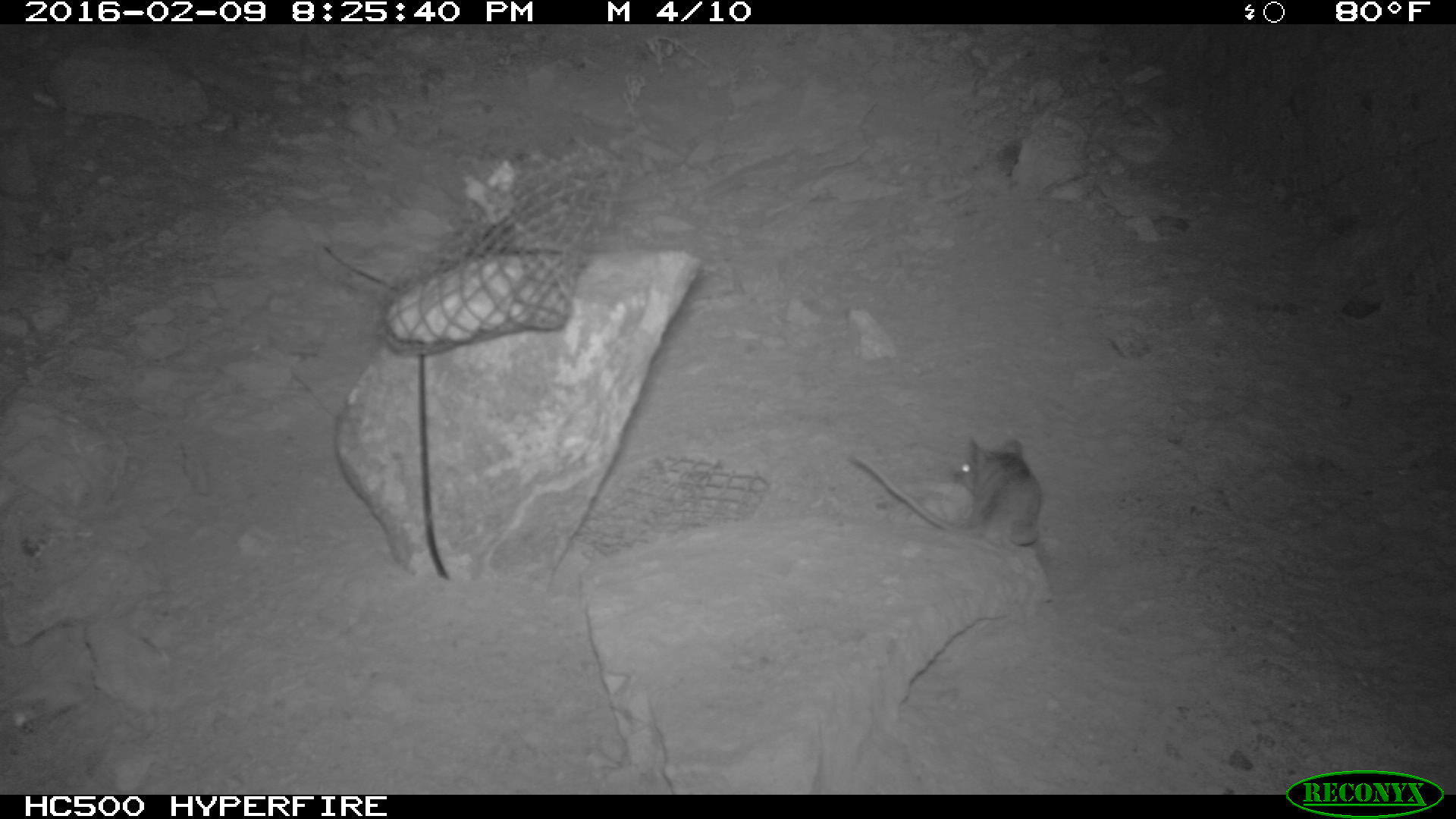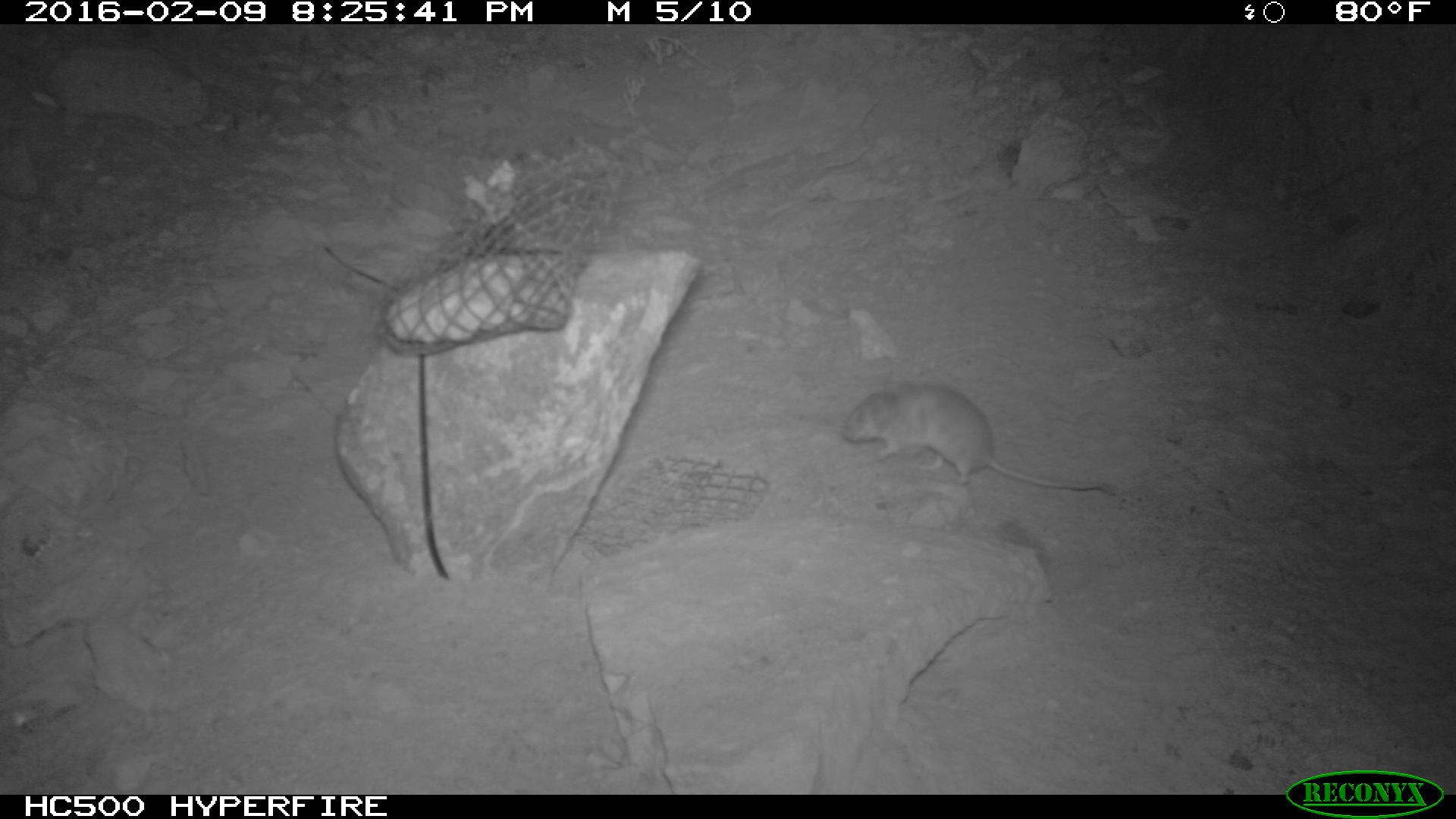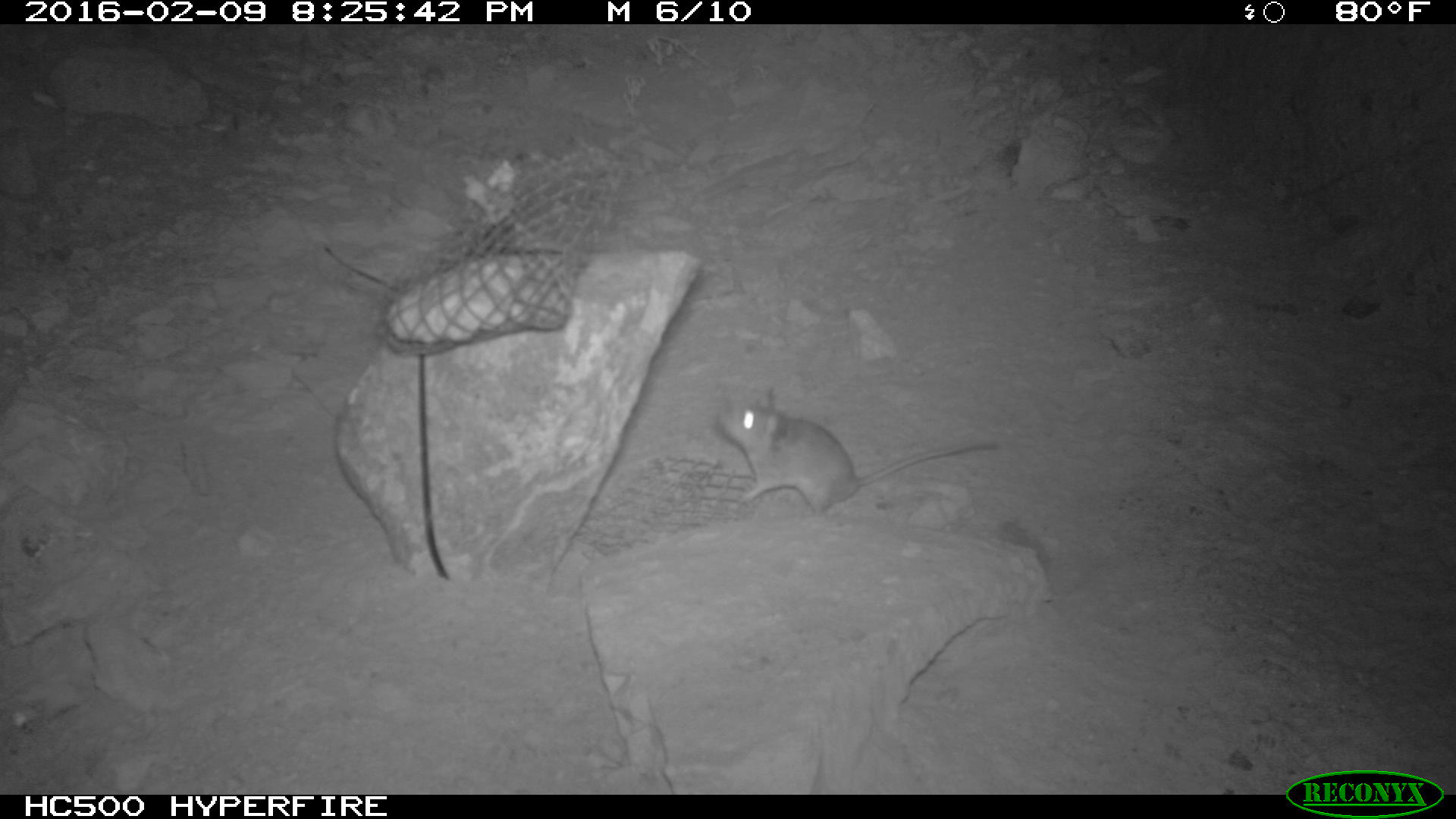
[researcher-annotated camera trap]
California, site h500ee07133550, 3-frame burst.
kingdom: Animalia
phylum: Chordata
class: Mammalia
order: Rodentia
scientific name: Rodentia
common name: rodent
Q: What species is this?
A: Rodent (Rodentia).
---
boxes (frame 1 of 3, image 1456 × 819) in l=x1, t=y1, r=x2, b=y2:
rodent: l=846, t=436, r=1048, b=551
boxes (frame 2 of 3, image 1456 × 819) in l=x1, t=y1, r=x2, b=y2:
rodent: l=841, t=381, r=1108, b=494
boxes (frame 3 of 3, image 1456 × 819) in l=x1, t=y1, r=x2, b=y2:
rodent: l=716, t=384, r=1001, b=522